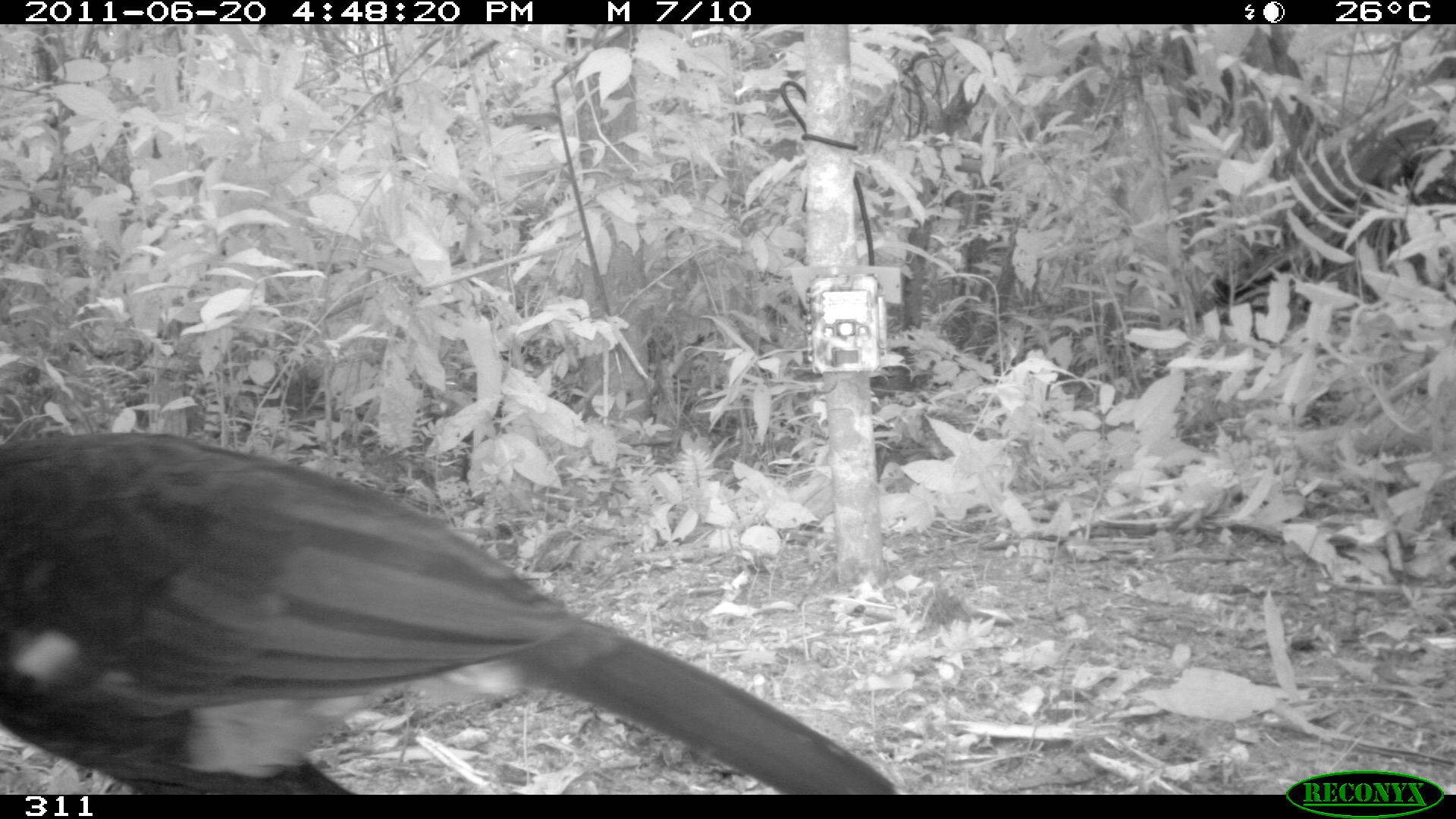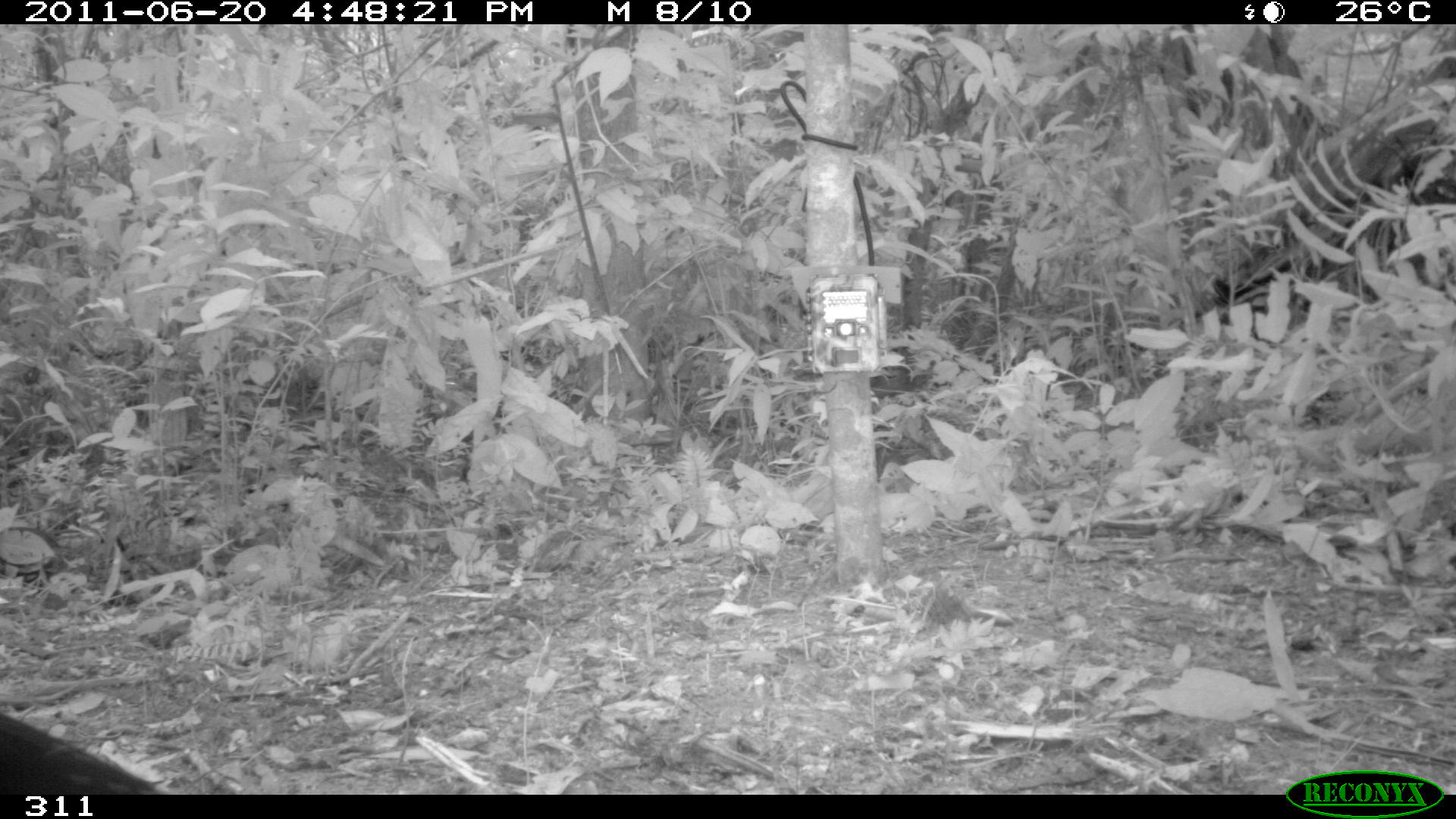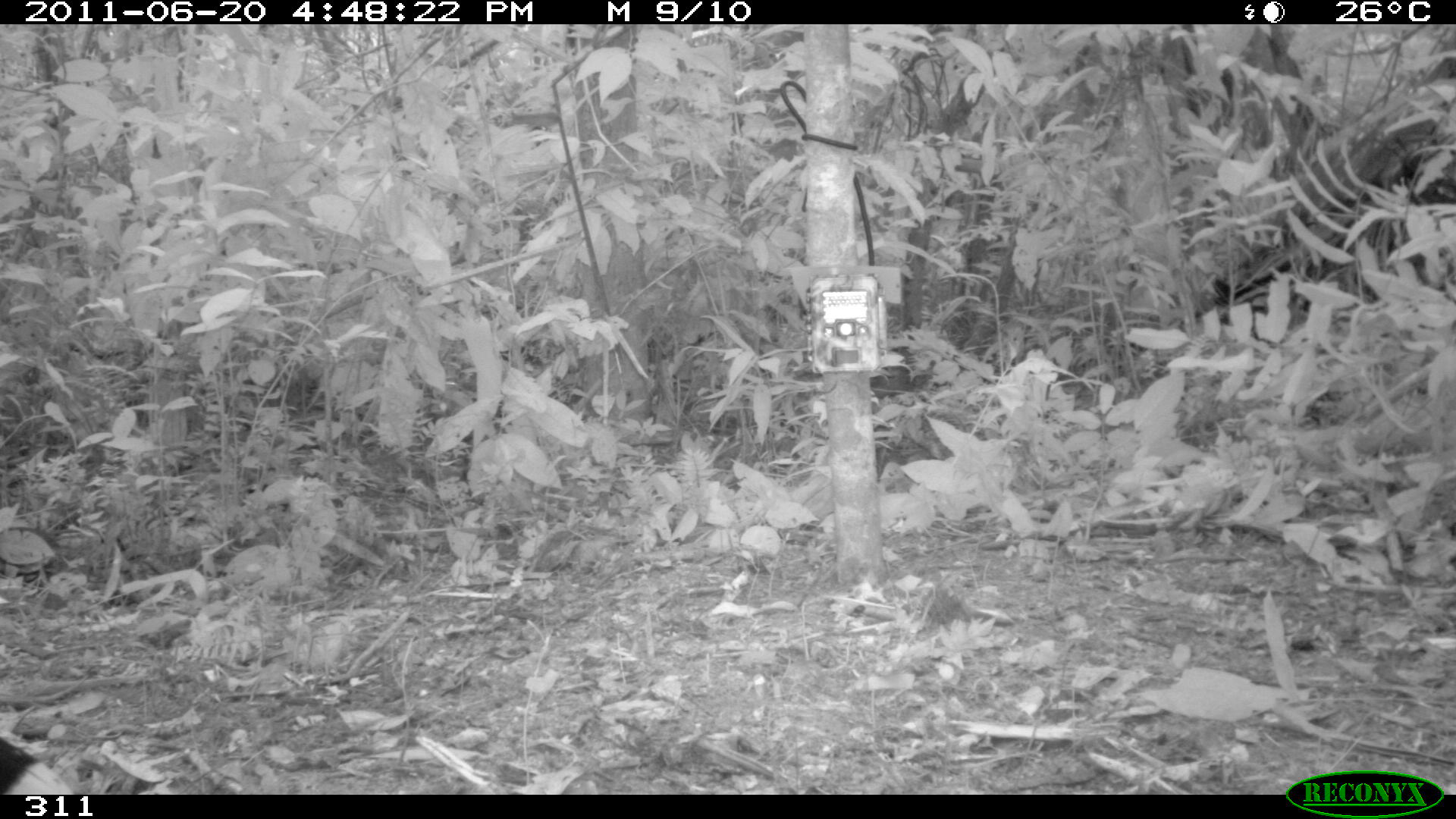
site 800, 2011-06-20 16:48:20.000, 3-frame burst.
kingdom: Animalia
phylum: Chordata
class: Aves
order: Galliformes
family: Cracidae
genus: Mitu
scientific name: Mitu tuberosum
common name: razor-billed curassow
Mitu tuberosum (razor-billed curassow).